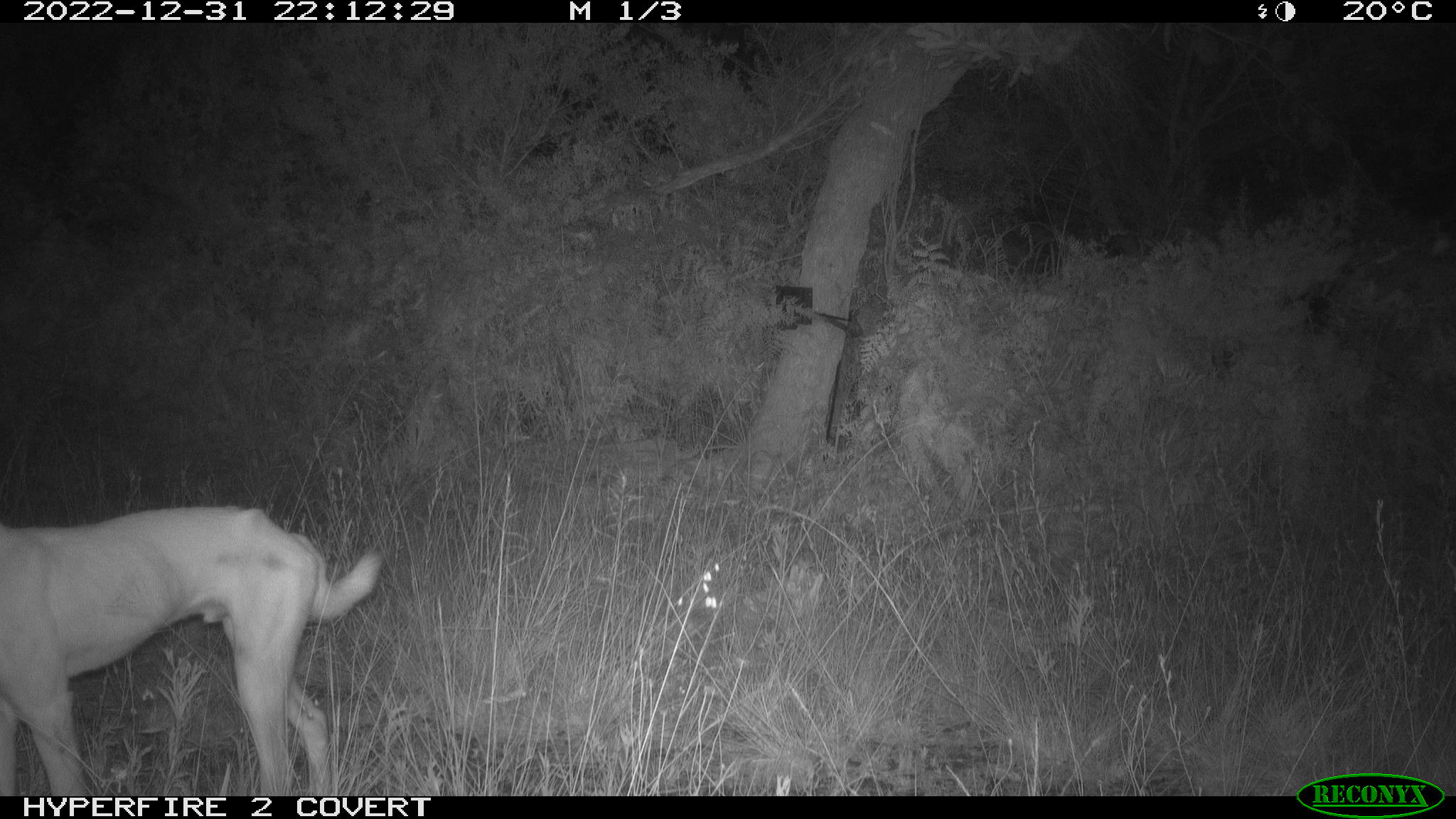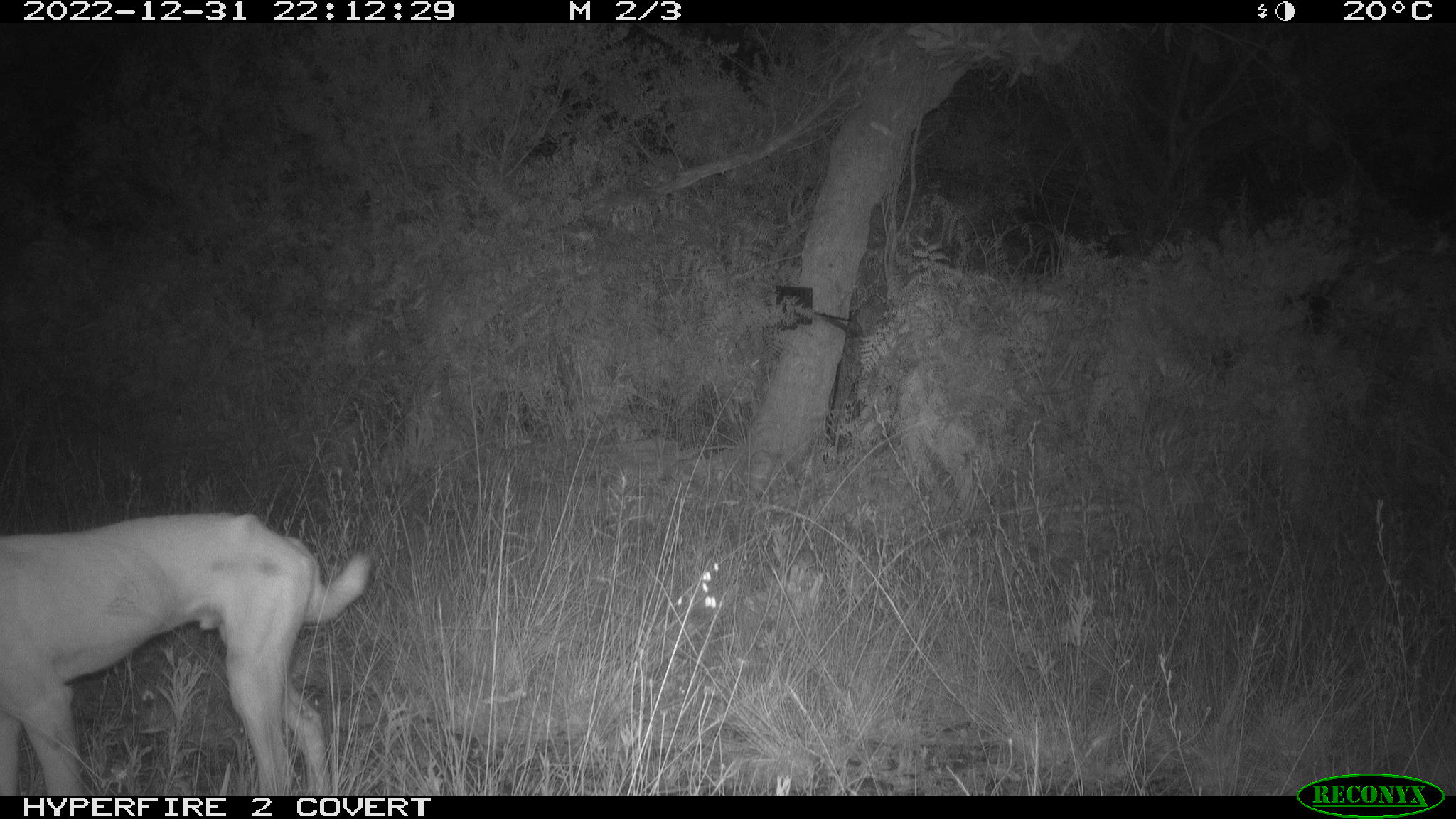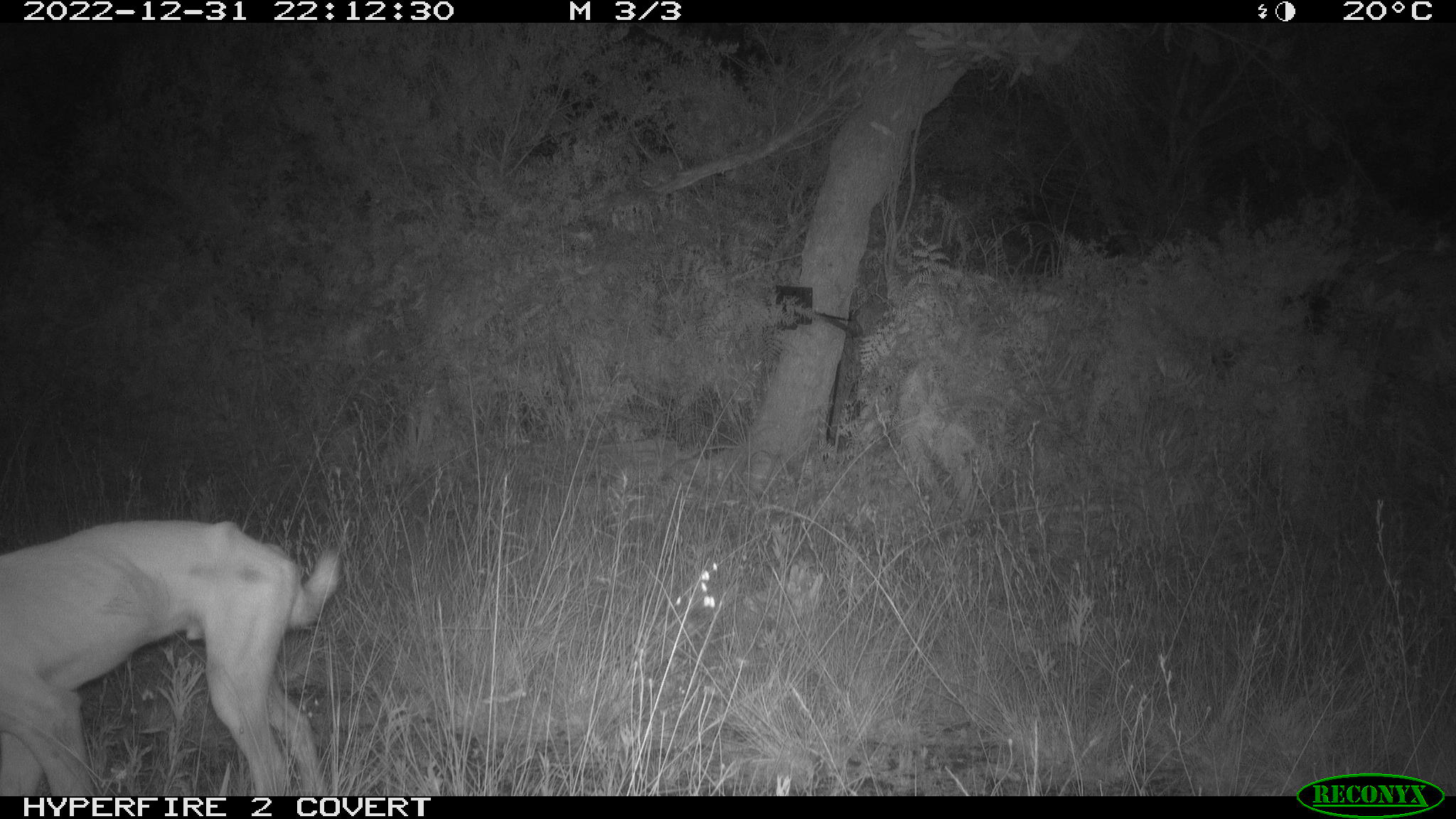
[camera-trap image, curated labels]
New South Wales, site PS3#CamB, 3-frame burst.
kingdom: Animalia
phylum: Chordata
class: Mammalia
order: Carnivora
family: Canidae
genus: Canis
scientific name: Canis familiaris dingo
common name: dingo